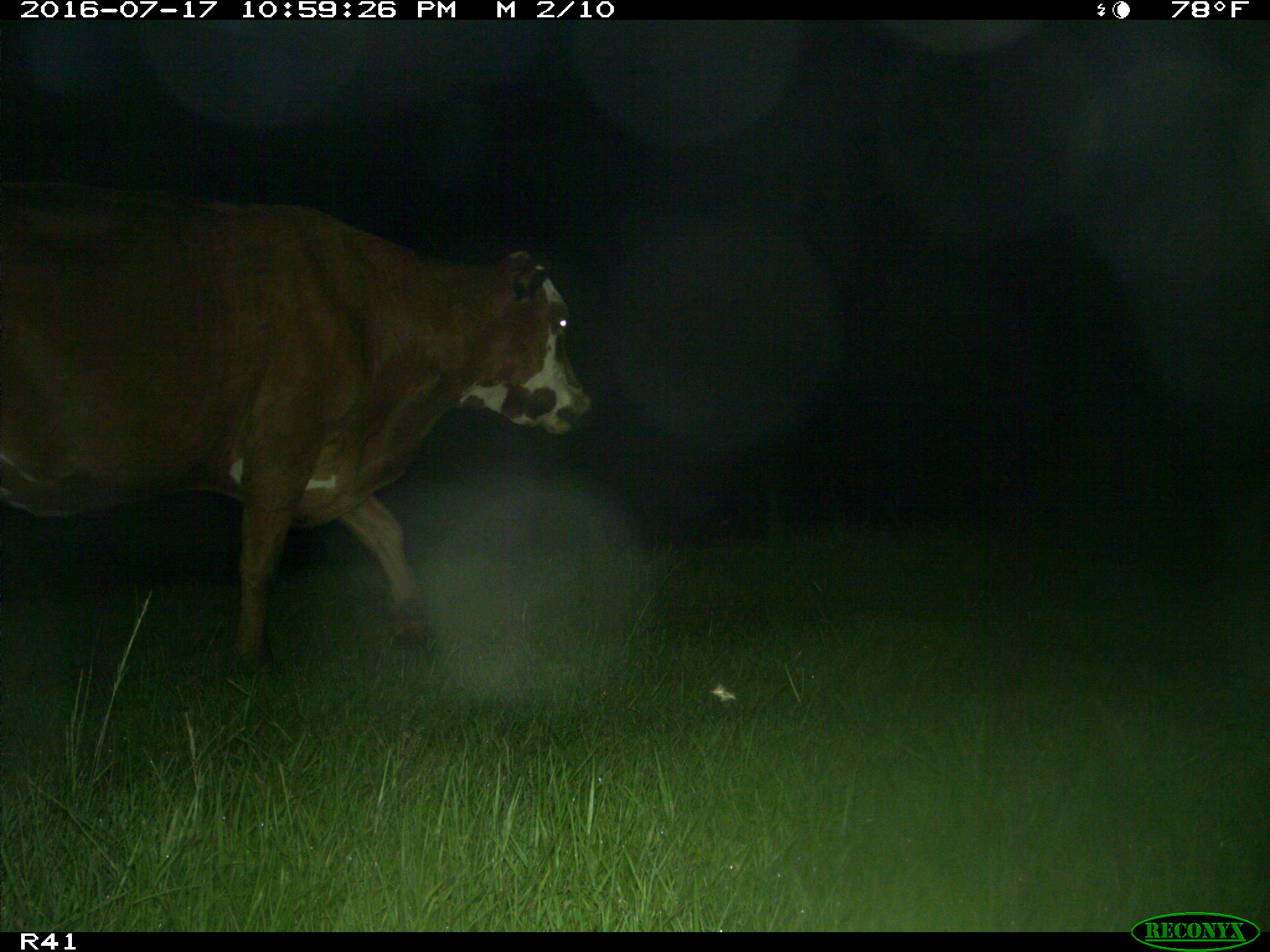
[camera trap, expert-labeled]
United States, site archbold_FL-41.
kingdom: Animalia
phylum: Chordata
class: Mammalia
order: Artiodactyla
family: Bovidae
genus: Bos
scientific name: Bos taurus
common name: domestic cow